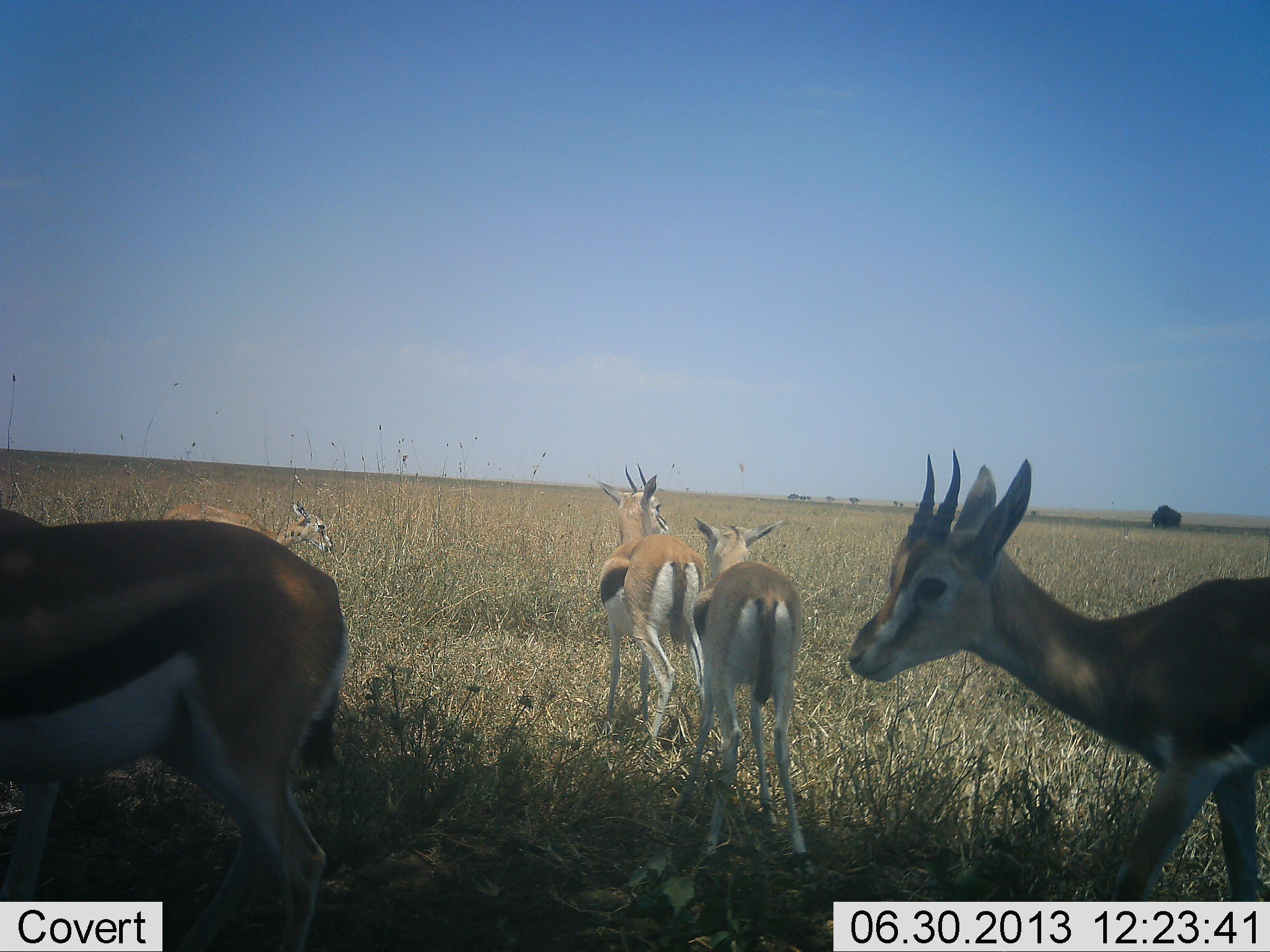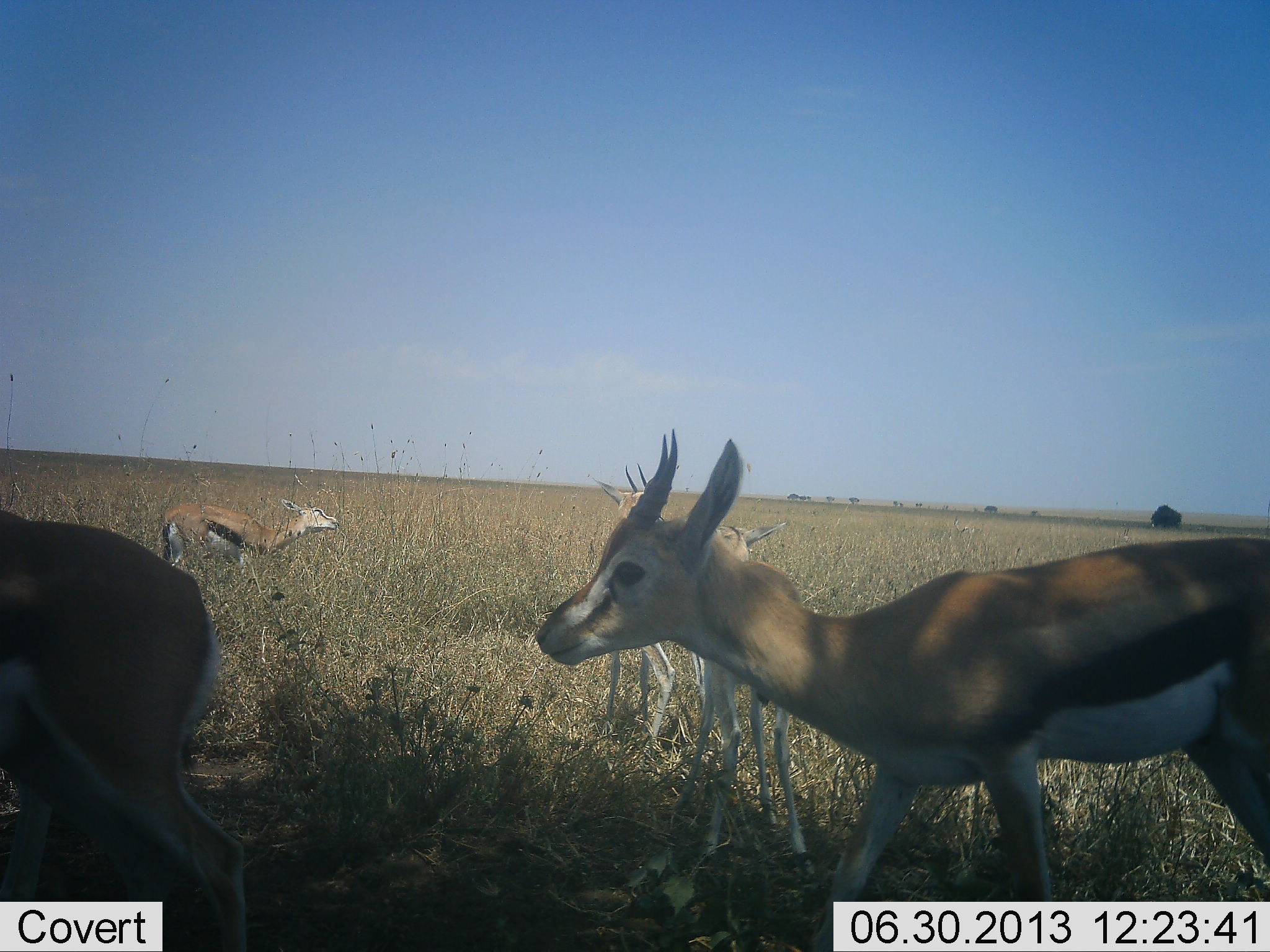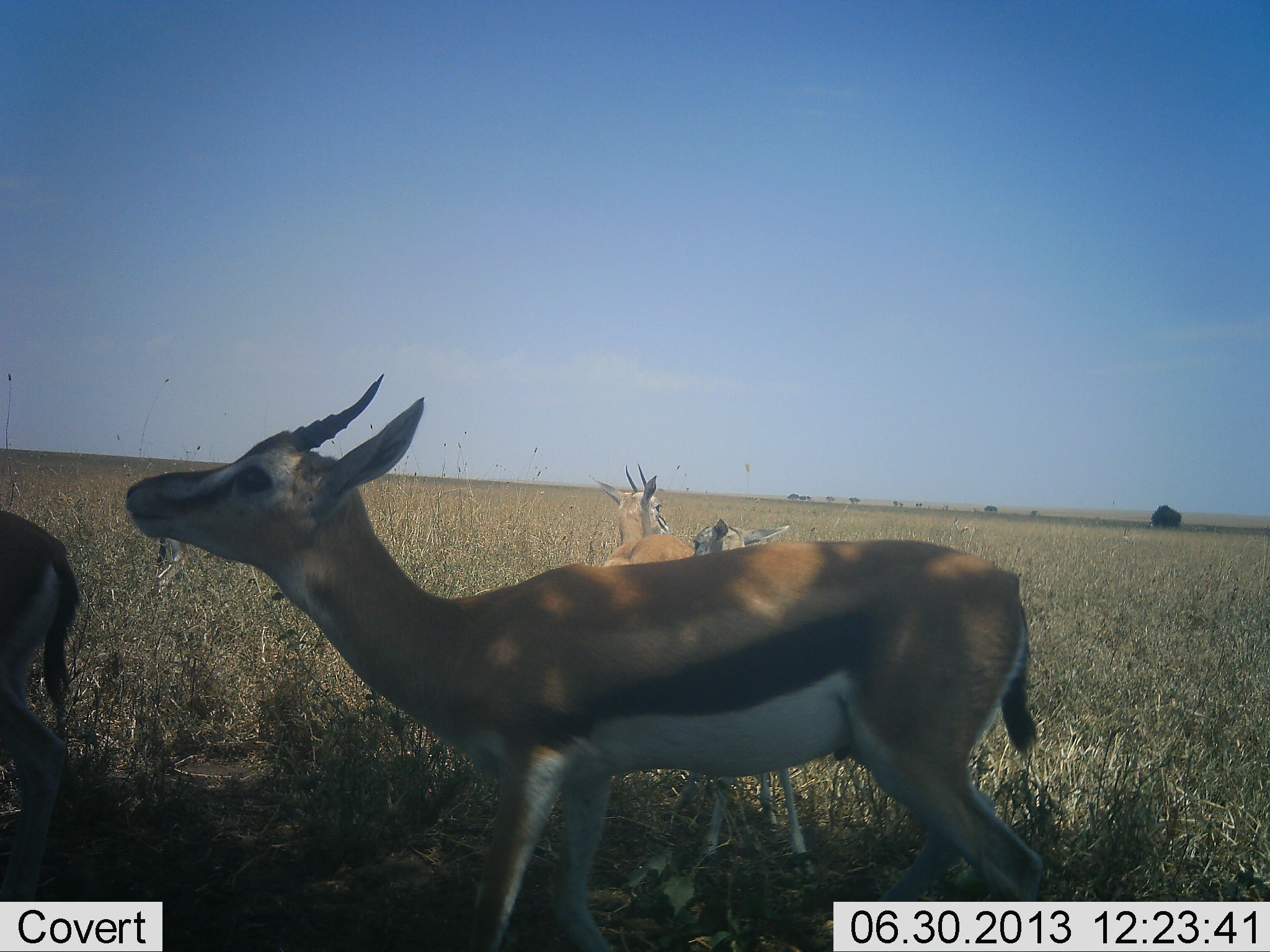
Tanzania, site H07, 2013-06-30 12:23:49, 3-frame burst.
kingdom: Animalia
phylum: Chordata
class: Mammalia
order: Artiodactyla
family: Bovidae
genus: Eudorcas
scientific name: Eudorcas thomsonii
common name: thomson's gazelle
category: gazellethomsons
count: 5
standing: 82%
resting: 0%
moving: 91%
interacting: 18%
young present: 9%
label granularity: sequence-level